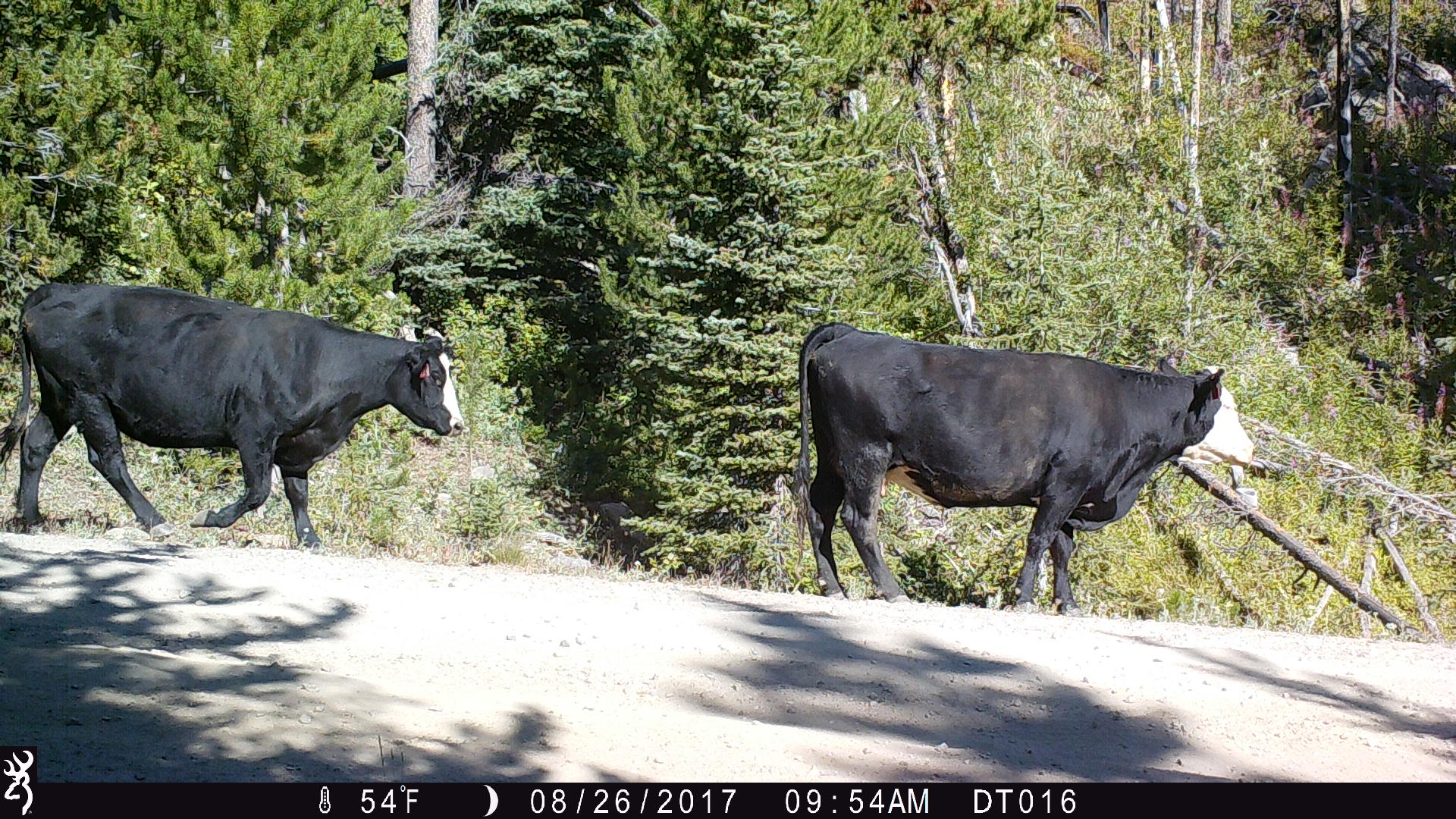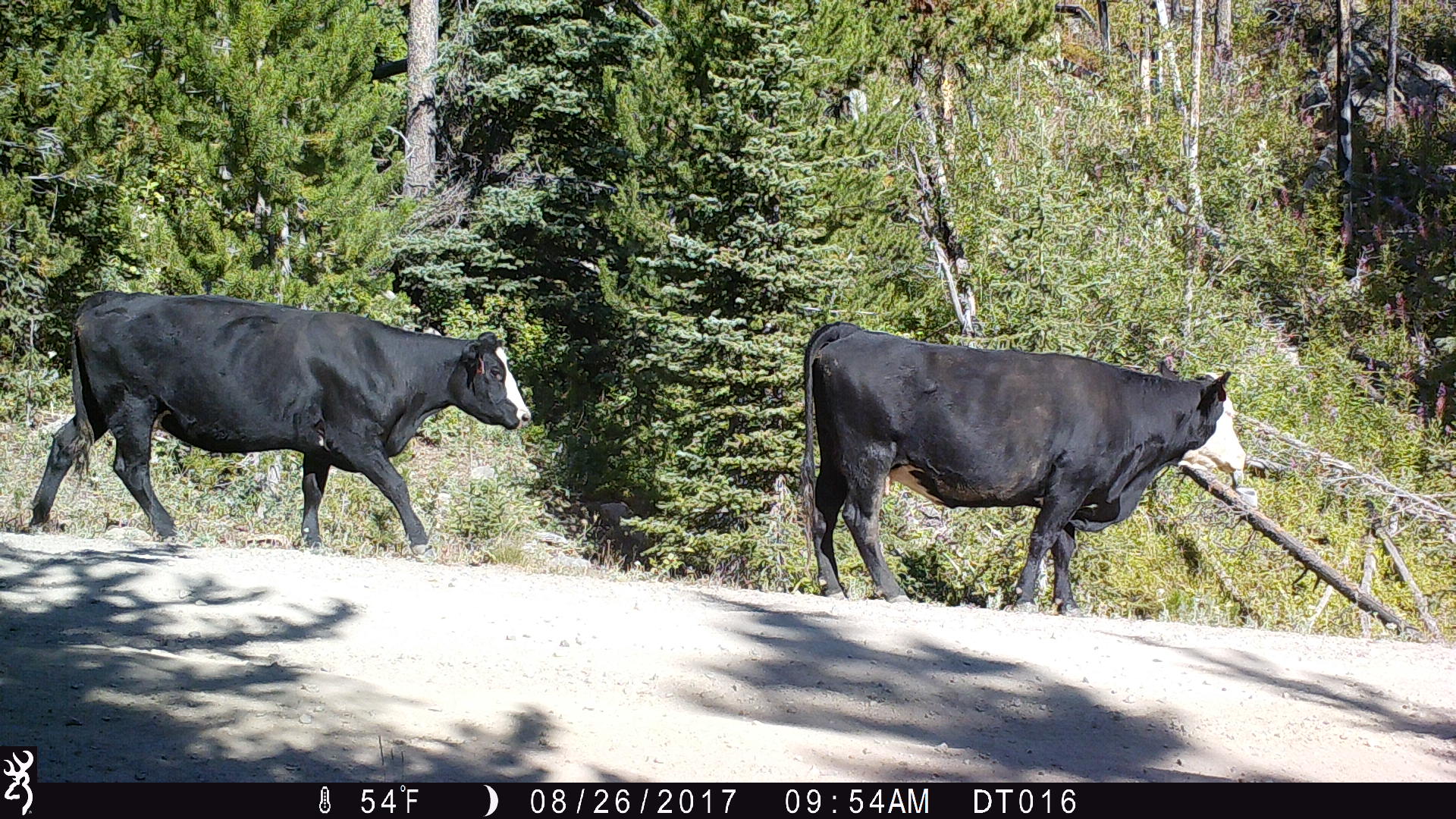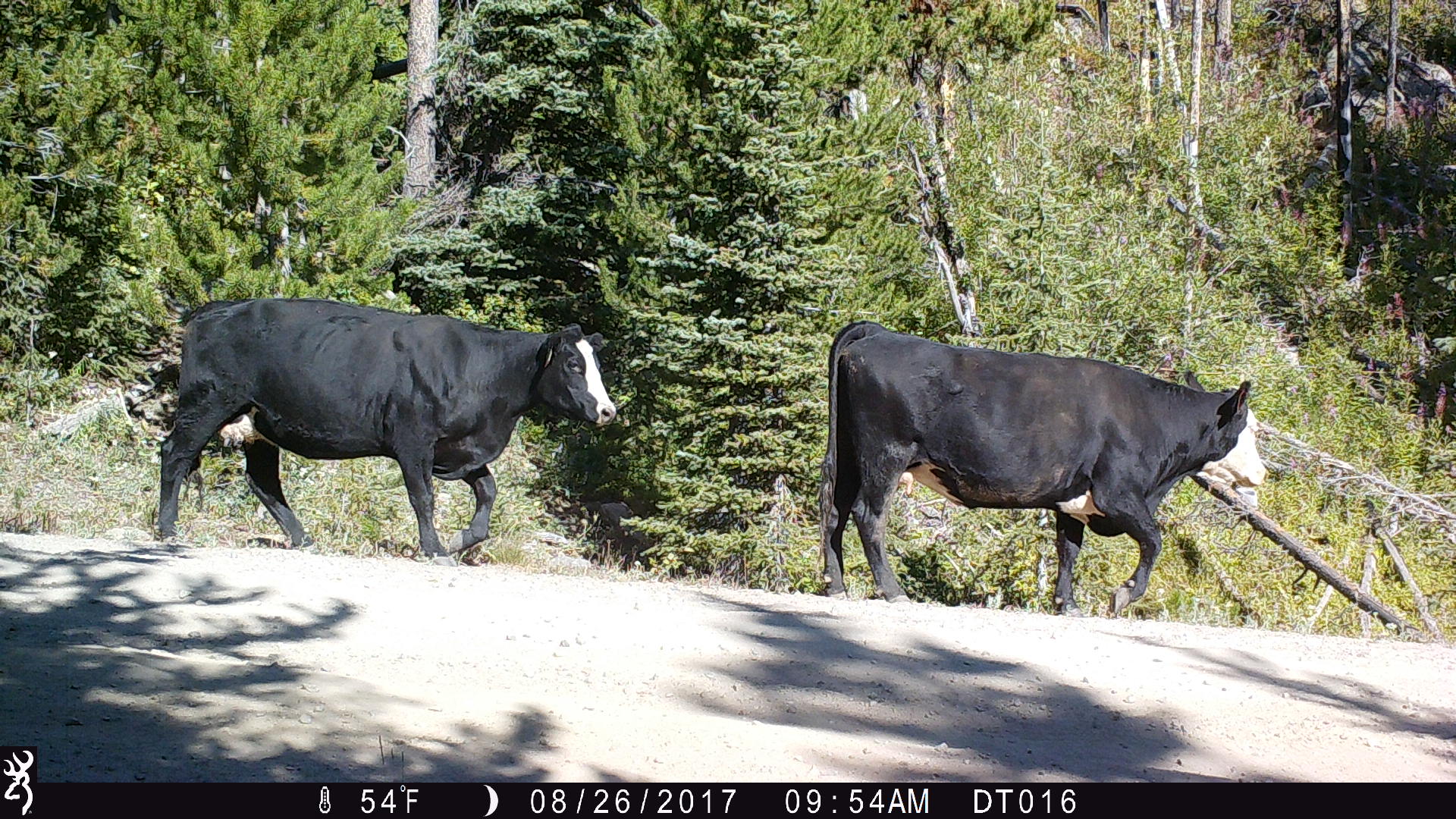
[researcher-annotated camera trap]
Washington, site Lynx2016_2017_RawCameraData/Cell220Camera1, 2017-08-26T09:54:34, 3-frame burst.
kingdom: Animalia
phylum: Chordata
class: Mammalia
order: Artiodactyla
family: Bovidae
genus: Bos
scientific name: Bos taurus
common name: domestic cattle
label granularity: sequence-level